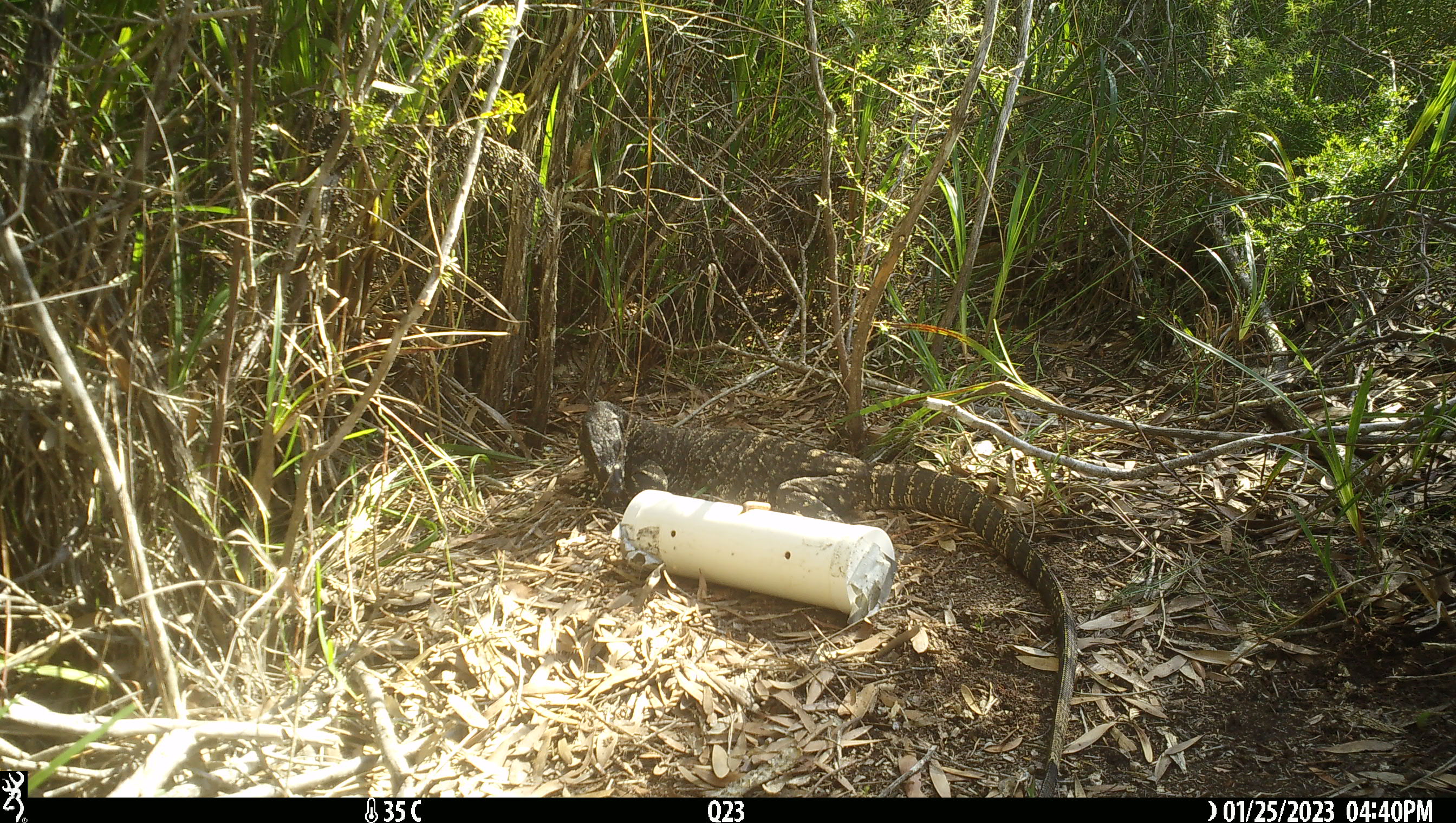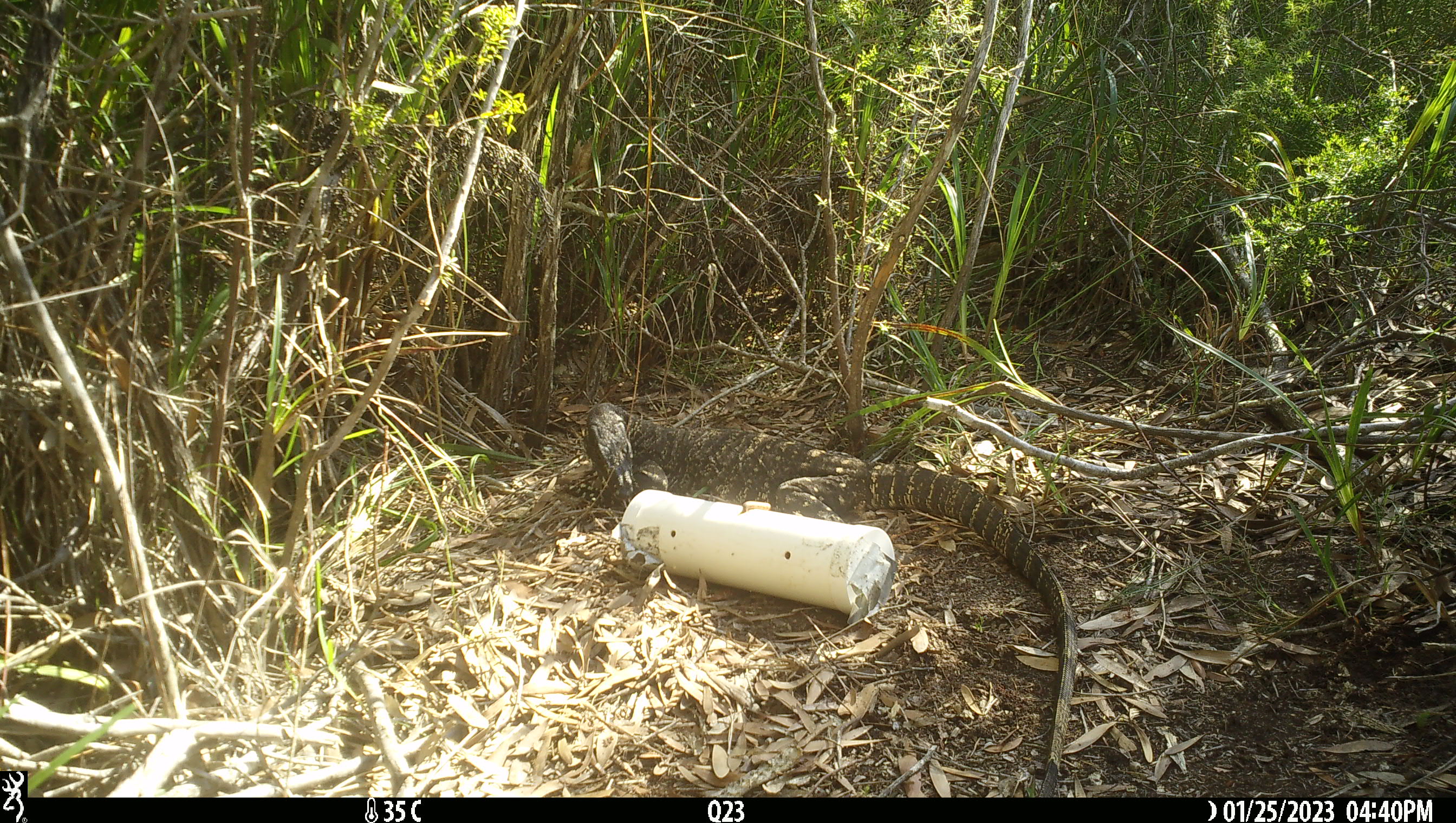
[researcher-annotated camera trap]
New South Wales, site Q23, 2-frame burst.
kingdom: Animalia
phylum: Chordata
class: Reptilia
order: Squamata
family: Varanidae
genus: Varanus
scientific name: Varanus varius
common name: lace monitor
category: goanna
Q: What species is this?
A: Goanna (lace monitor) (Varanus varius).